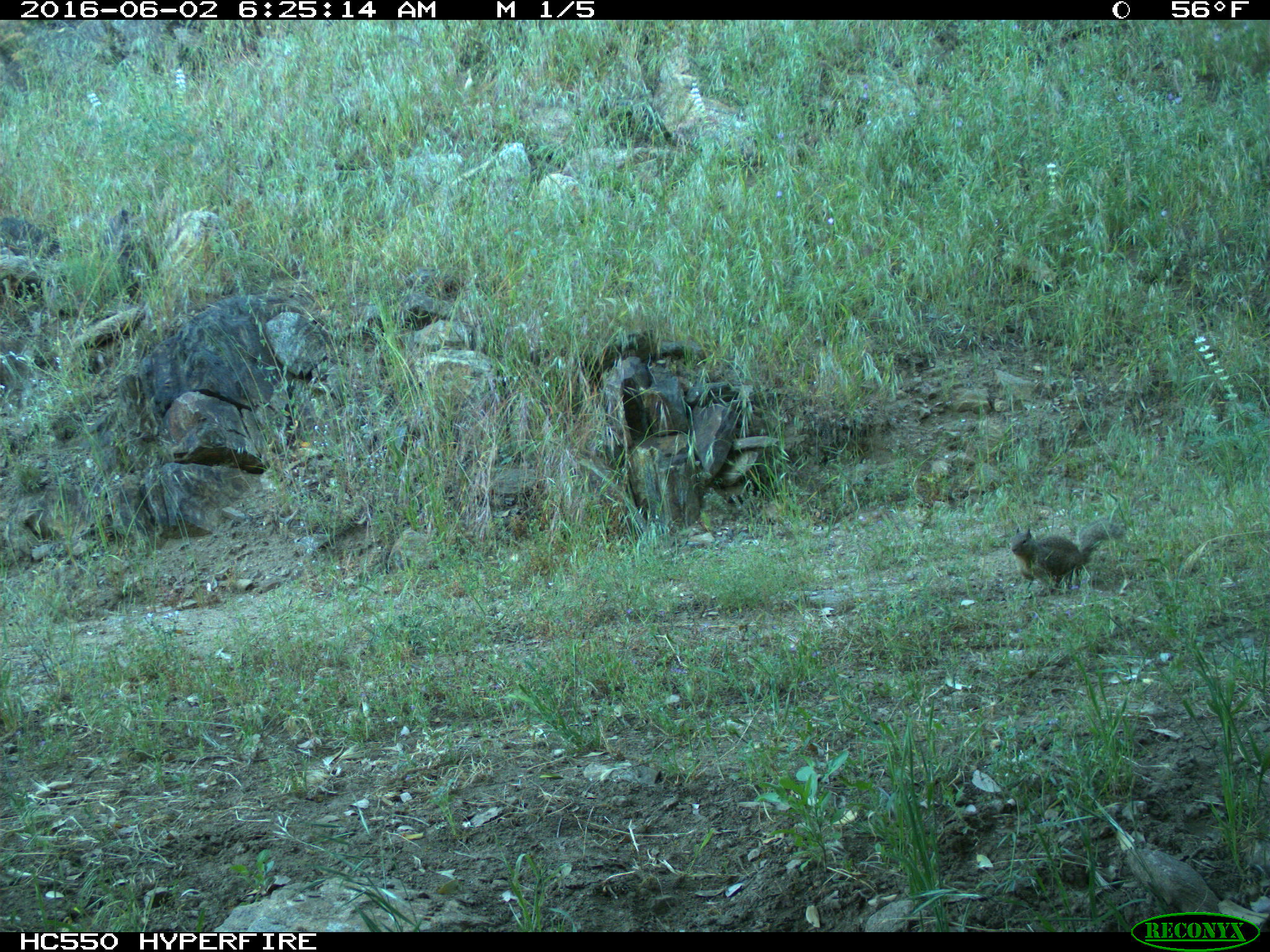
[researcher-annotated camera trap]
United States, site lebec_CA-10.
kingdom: Animalia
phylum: Chordata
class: Mammalia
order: Rodentia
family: Sciuridae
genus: Otospermophilus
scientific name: Otospermophilus beecheyi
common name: california ground squirrel